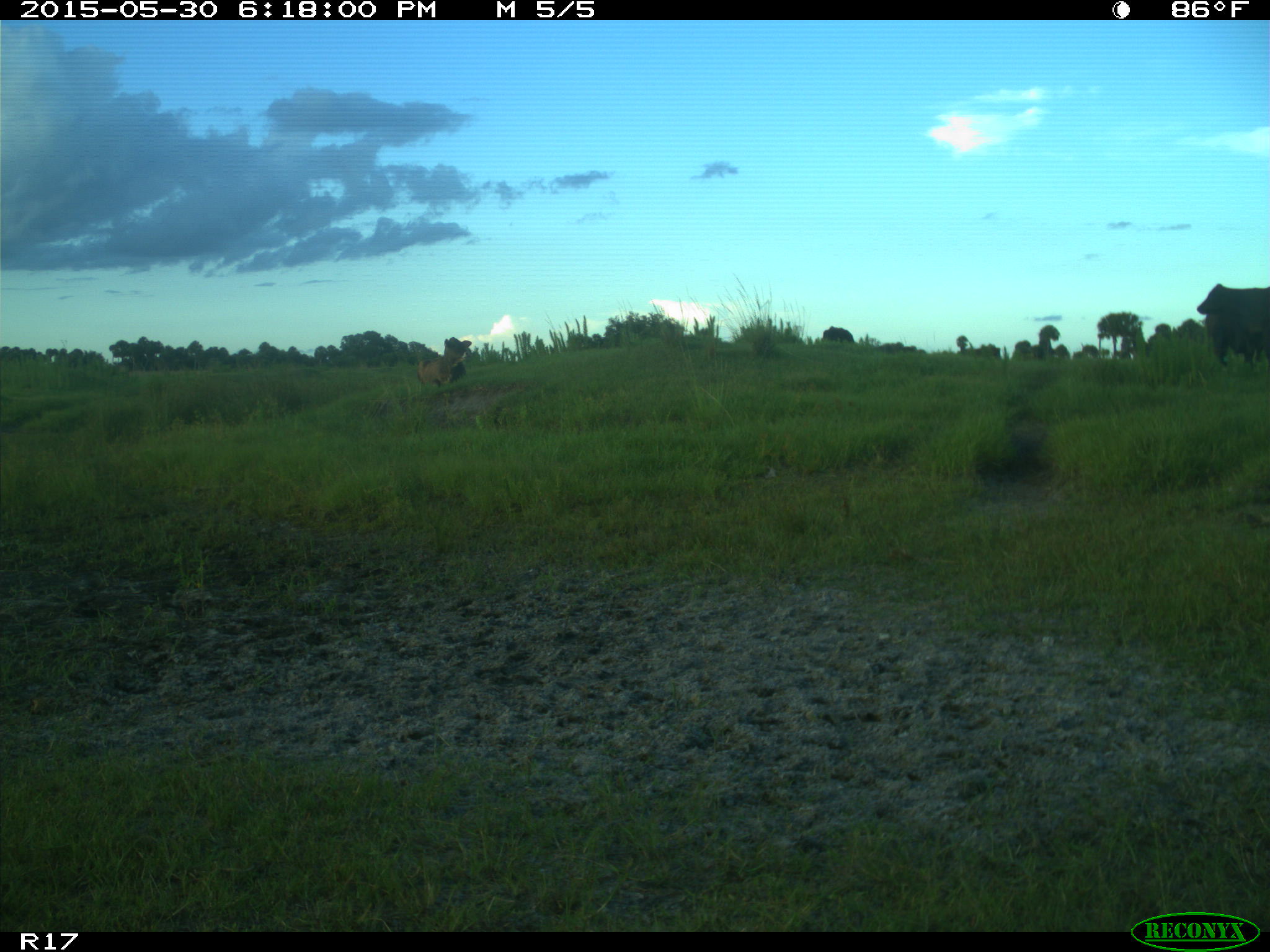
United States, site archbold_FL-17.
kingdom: Animalia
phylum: Chordata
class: Mammalia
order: Artiodactyla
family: Bovidae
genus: Bos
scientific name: Bos taurus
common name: domestic cow